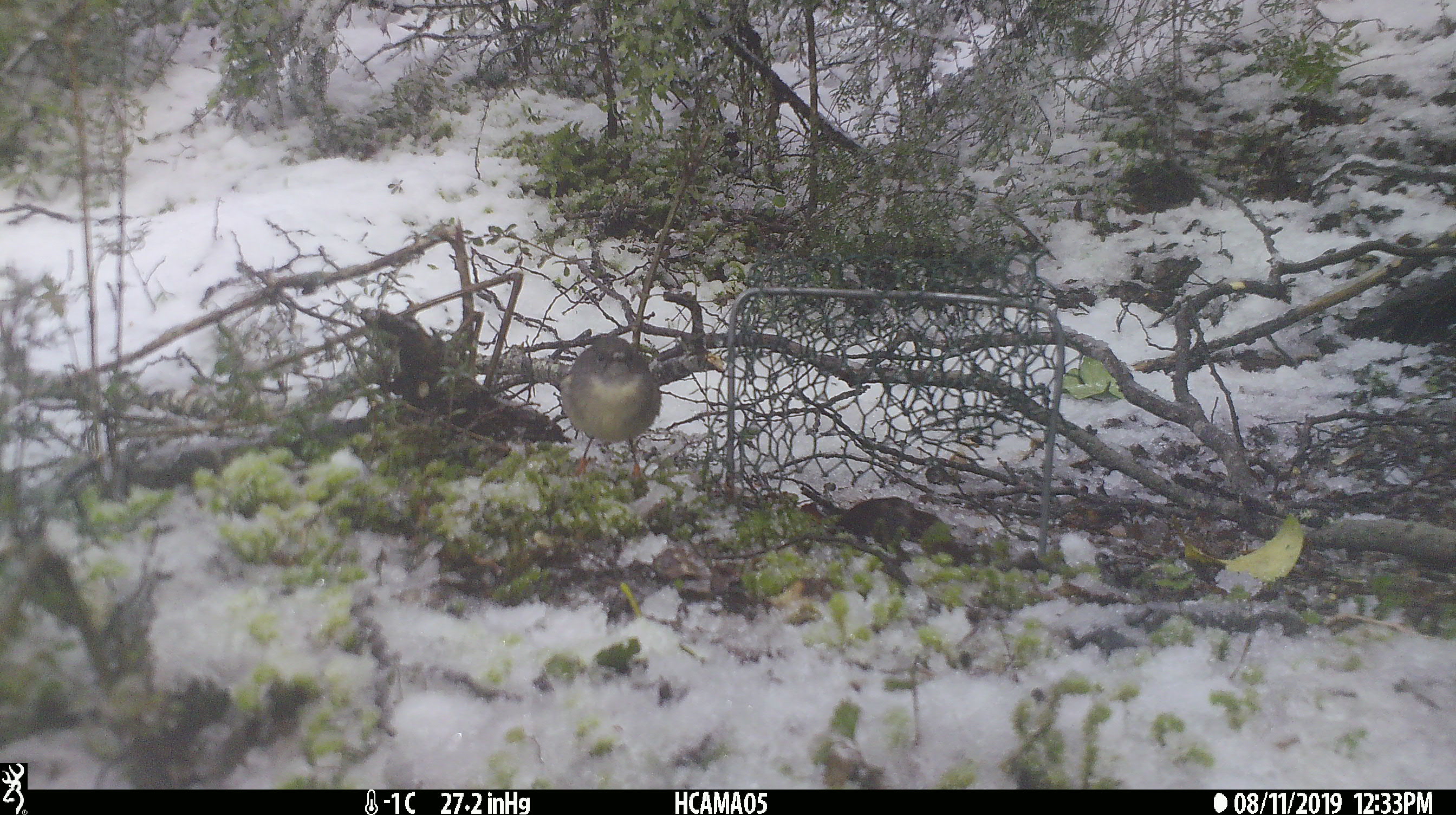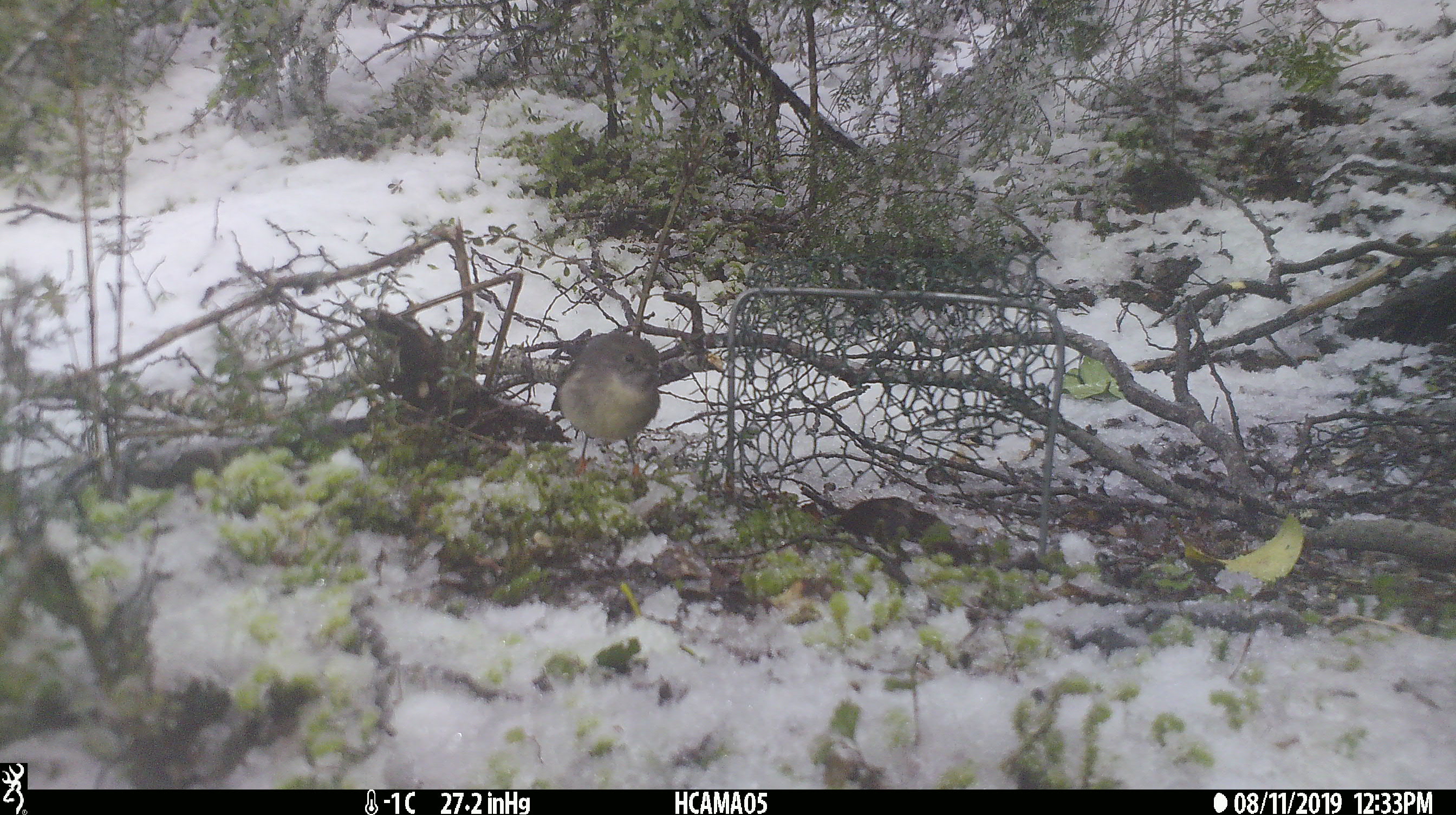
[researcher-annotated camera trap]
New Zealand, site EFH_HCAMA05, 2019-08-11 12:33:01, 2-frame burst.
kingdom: Animalia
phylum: Chordata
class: Aves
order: Passeriformes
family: Petroicidae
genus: Petroica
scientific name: Petroica macrocephala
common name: tomtit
Tomtit (Petroica macrocephala).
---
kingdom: Animalia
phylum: Chordata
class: Aves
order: Passeriformes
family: Petroicidae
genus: Petroica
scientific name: Petroica australis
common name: new zealand robin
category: robin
Robin (new zealand robin) (Petroica australis).